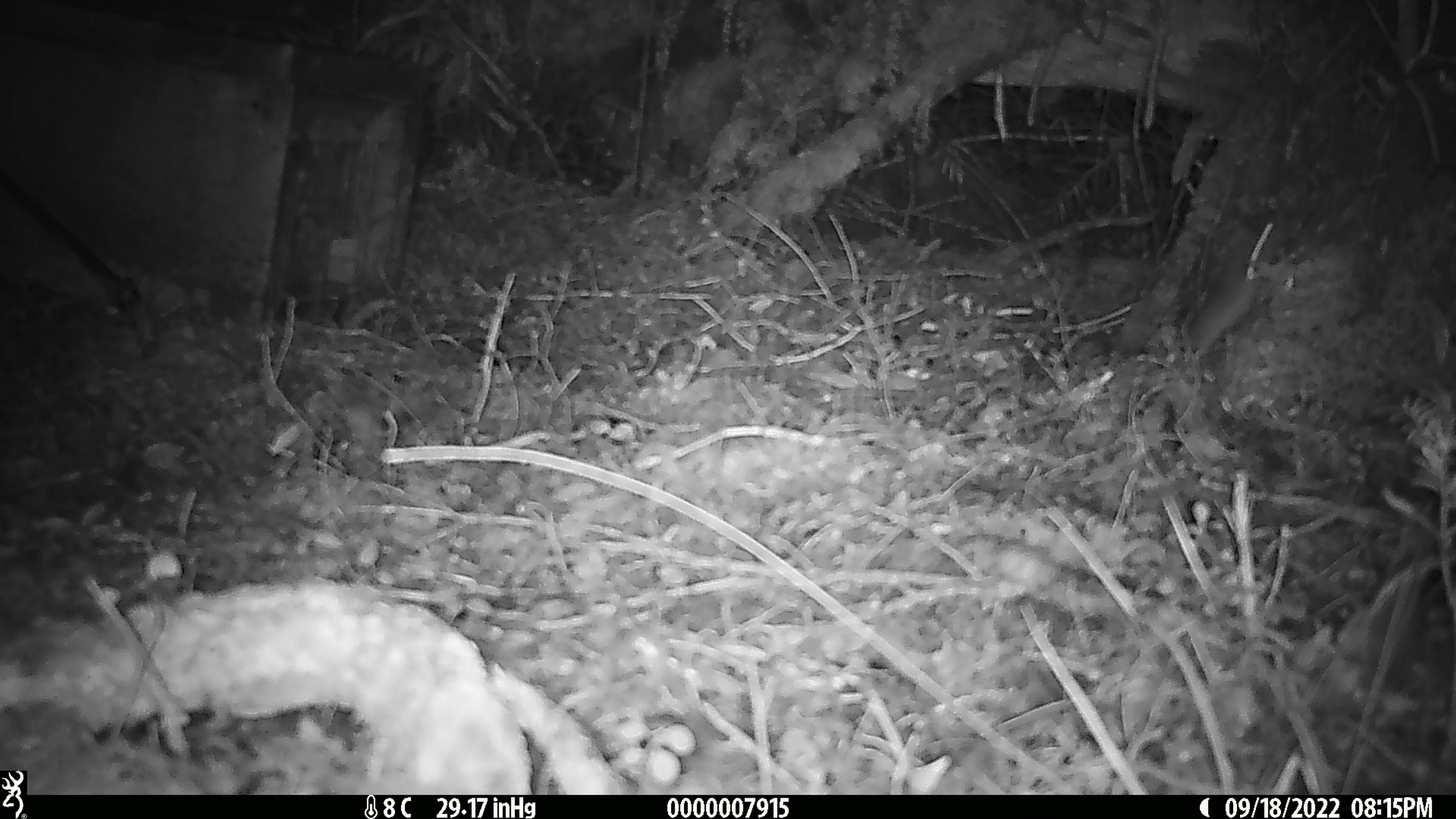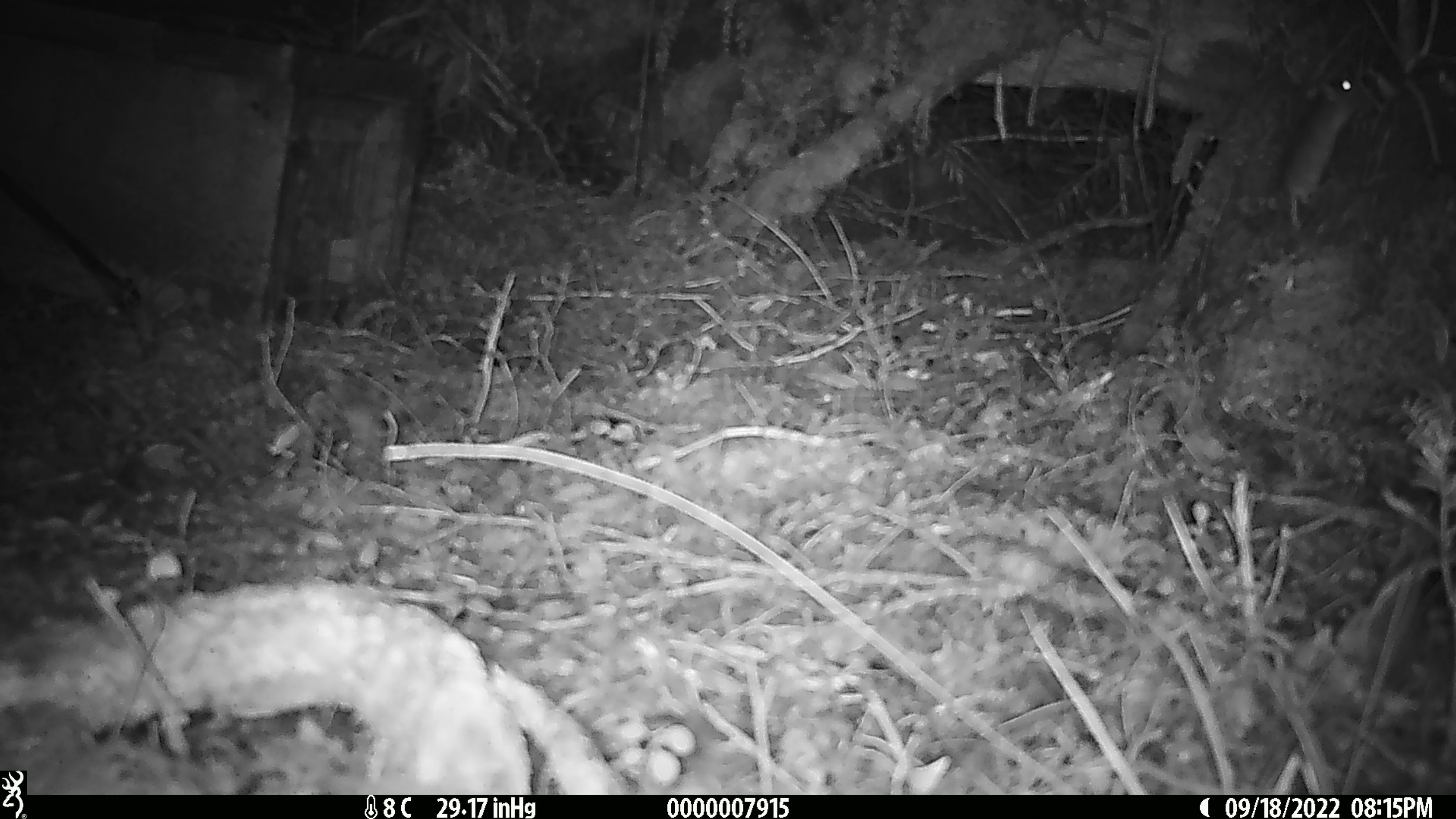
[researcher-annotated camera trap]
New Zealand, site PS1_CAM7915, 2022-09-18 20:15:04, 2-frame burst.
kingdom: Animalia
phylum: Chordata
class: Mammalia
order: Rodentia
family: Muridae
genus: Mus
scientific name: Mus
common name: mouse